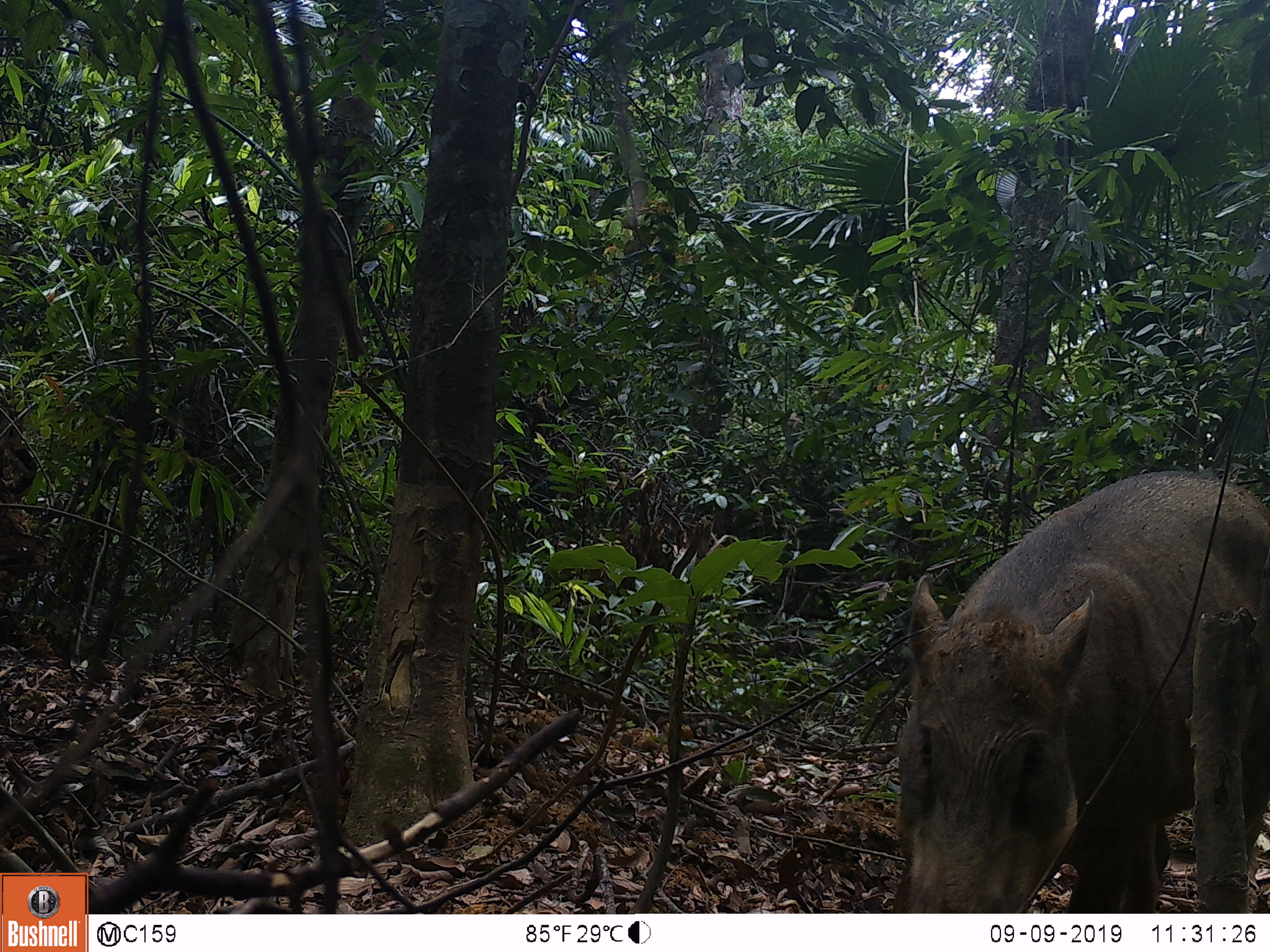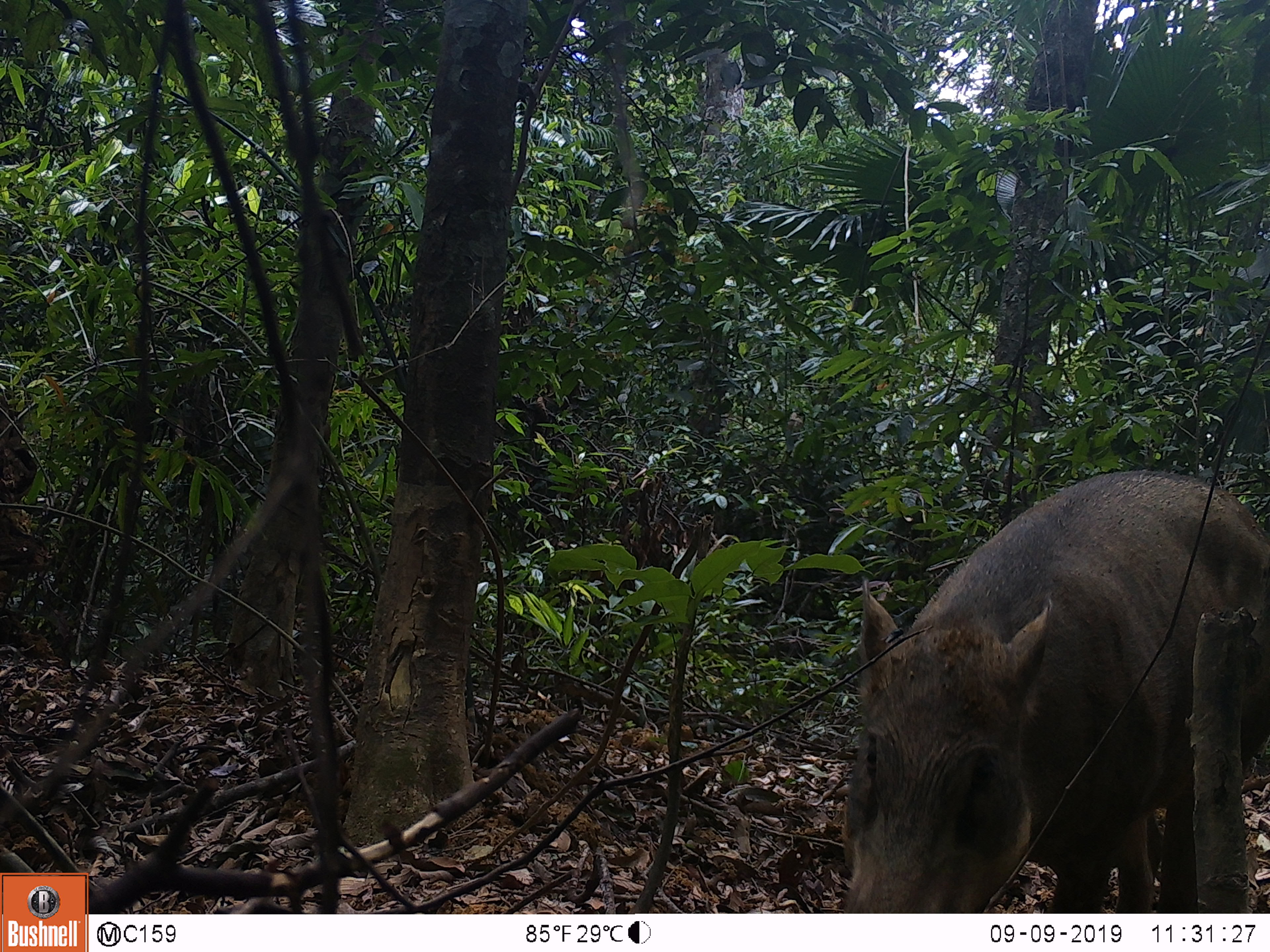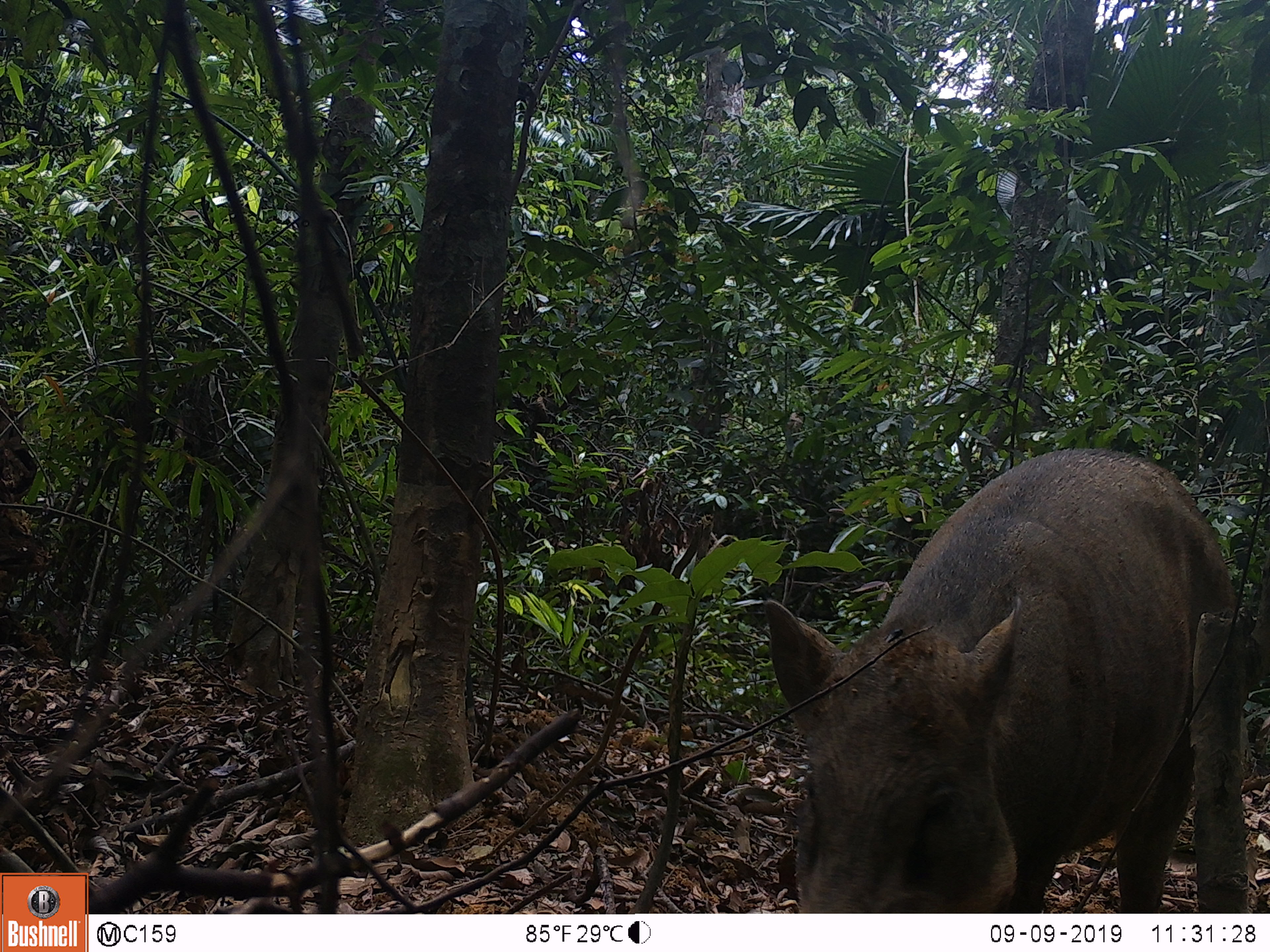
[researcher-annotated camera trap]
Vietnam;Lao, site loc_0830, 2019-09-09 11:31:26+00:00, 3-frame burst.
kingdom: Animalia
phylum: Chordata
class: Mammalia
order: Artiodactyla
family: Suidae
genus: Sus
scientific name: Sus scrofa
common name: eurasian wild pig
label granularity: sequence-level